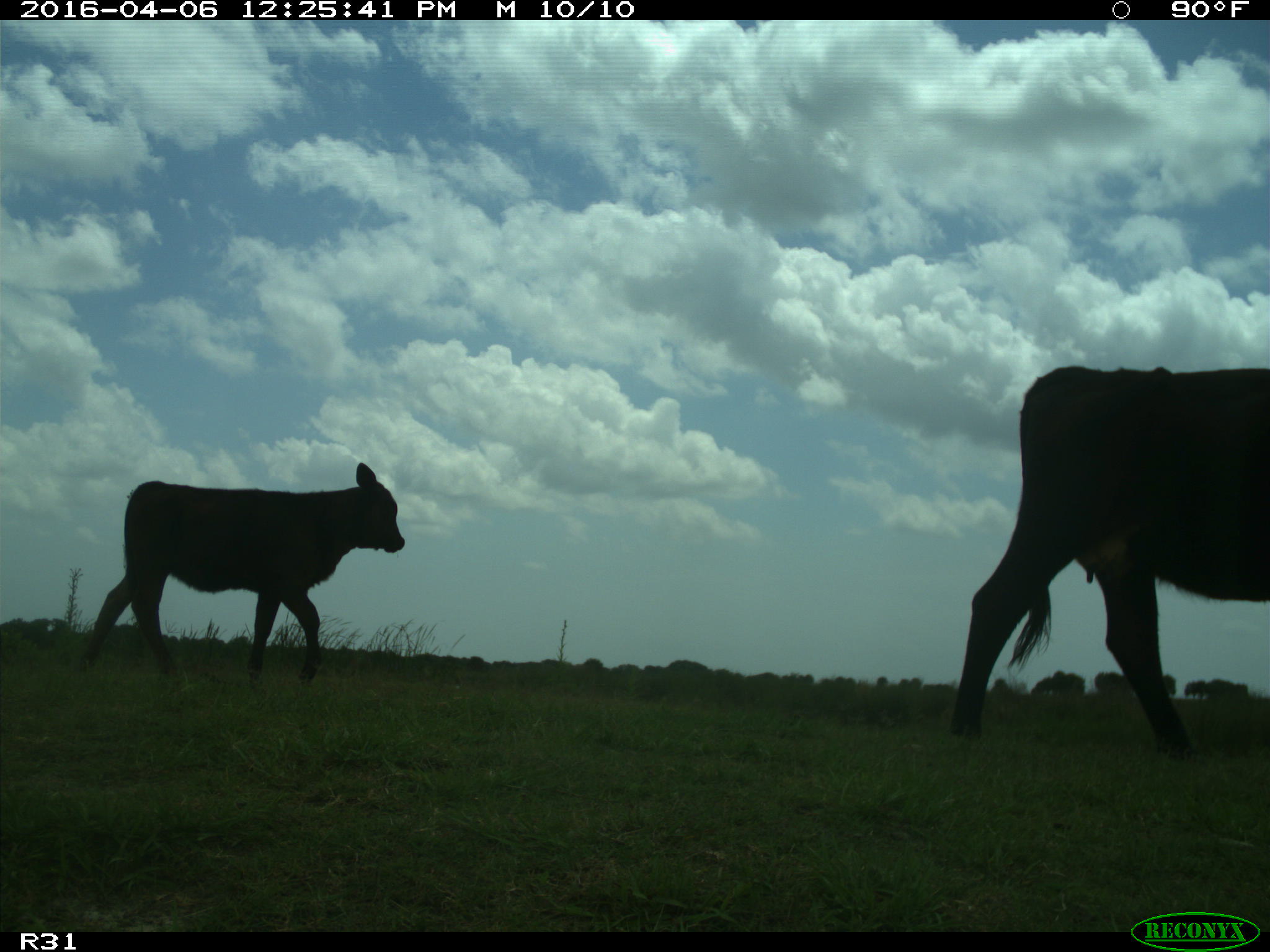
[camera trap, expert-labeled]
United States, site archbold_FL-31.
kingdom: Animalia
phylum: Chordata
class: Mammalia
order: Artiodactyla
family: Bovidae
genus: Bos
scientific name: Bos taurus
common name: domestic cow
Bos taurus (domestic cow).